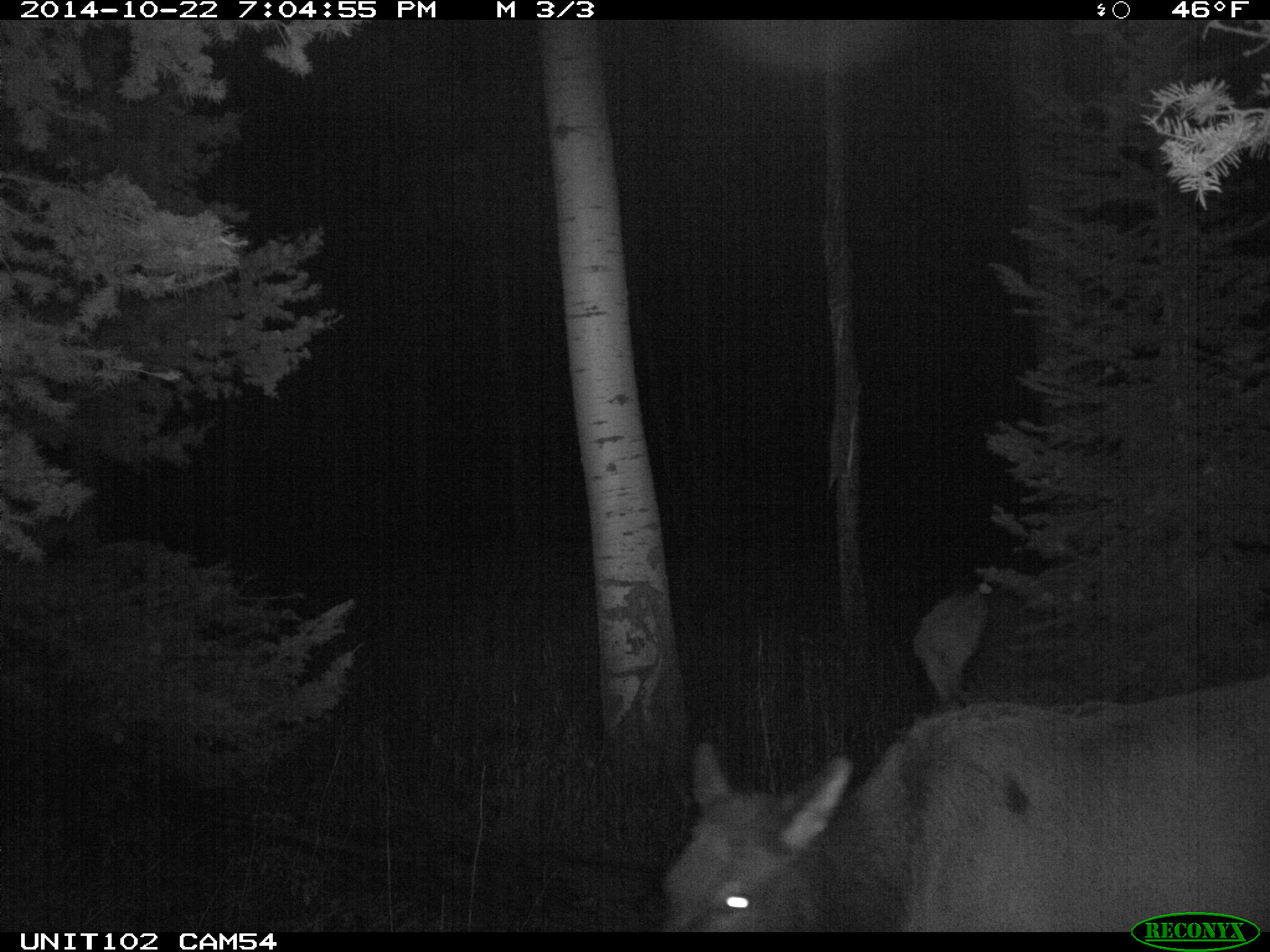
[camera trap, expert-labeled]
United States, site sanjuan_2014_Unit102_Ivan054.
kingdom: Animalia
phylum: Chordata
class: Mammalia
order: Artiodactyla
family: Cervidae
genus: Cervus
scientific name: Cervus elaphus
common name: red deer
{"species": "Cervus elaphus (red deer)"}